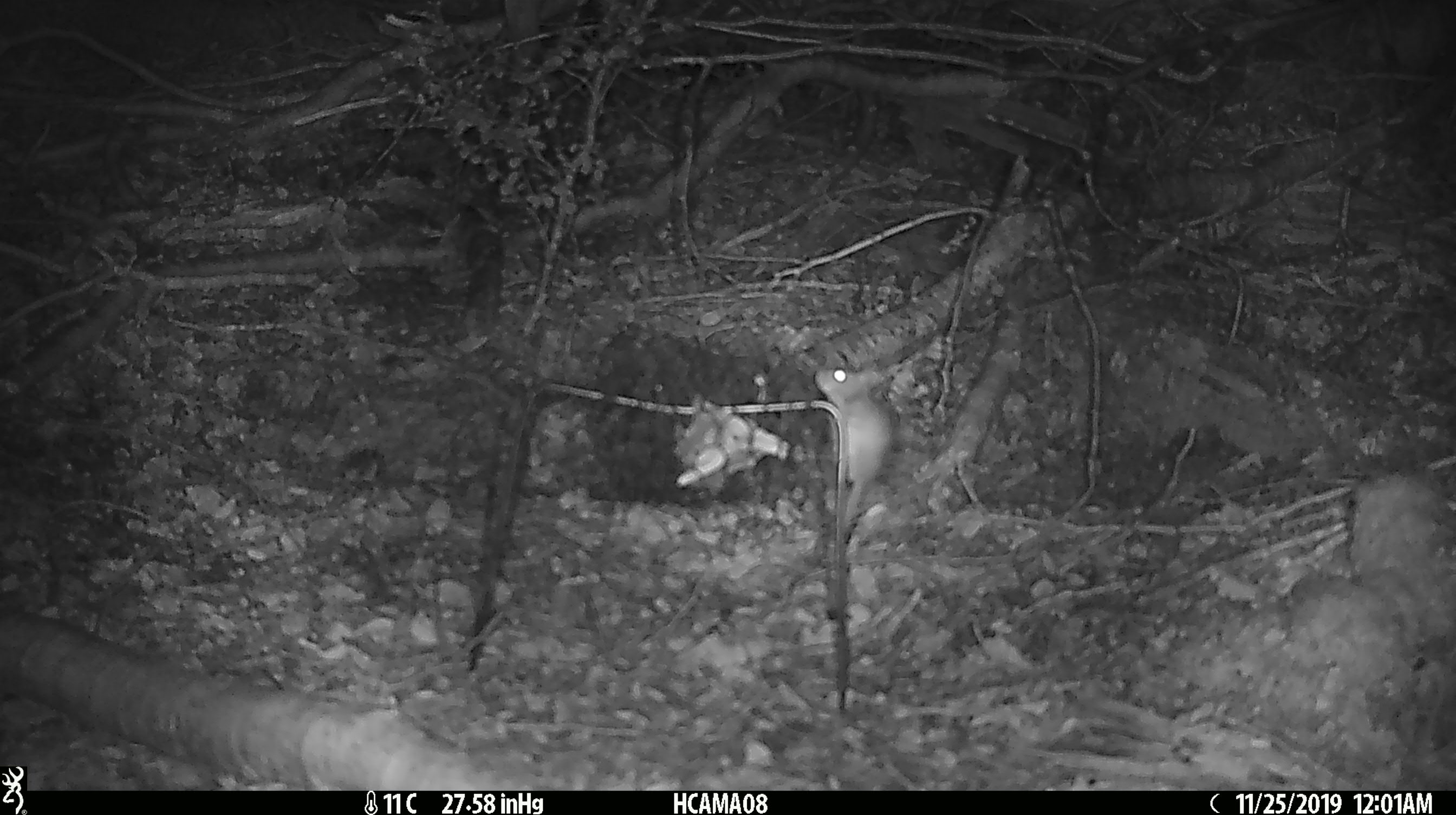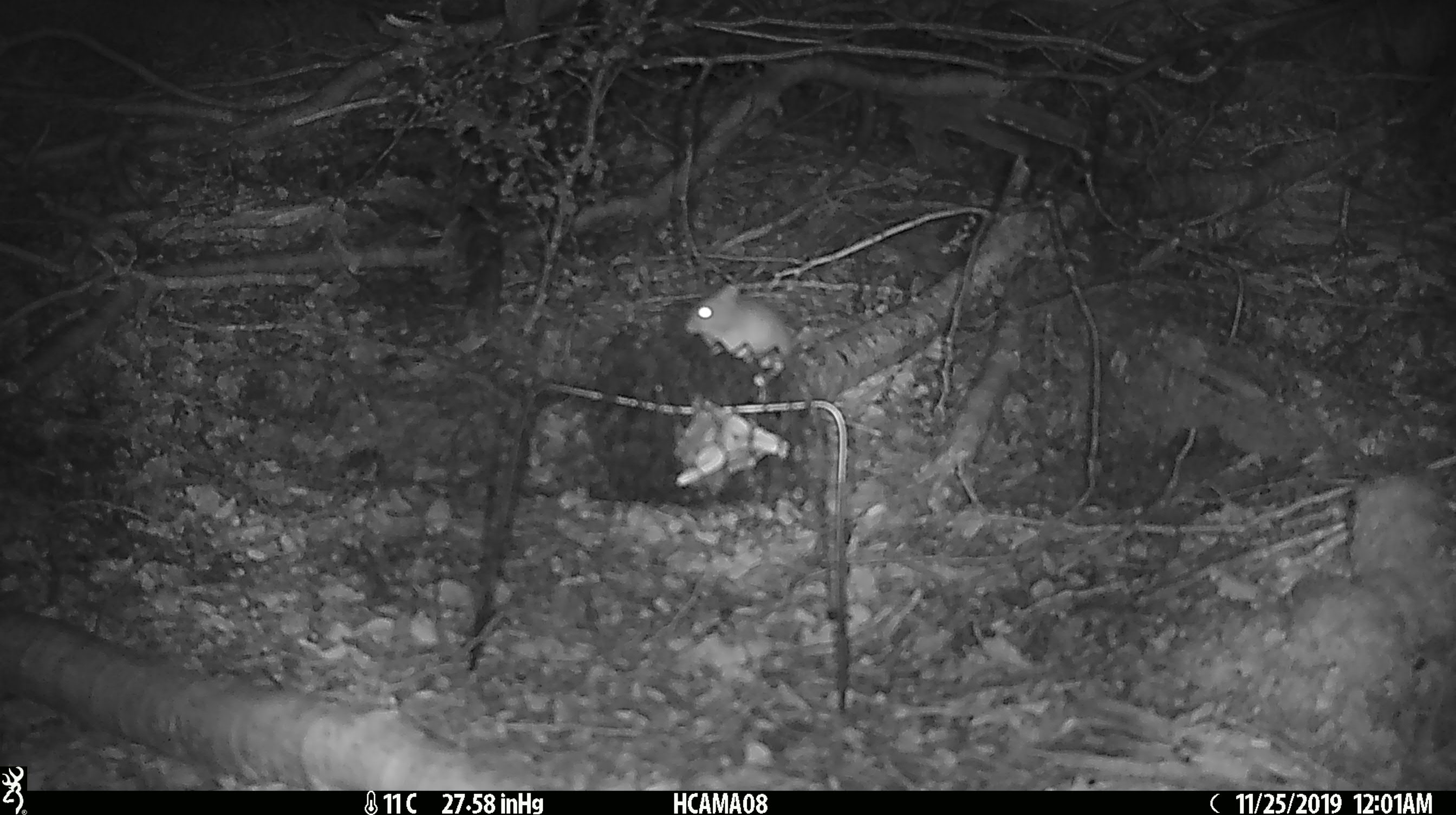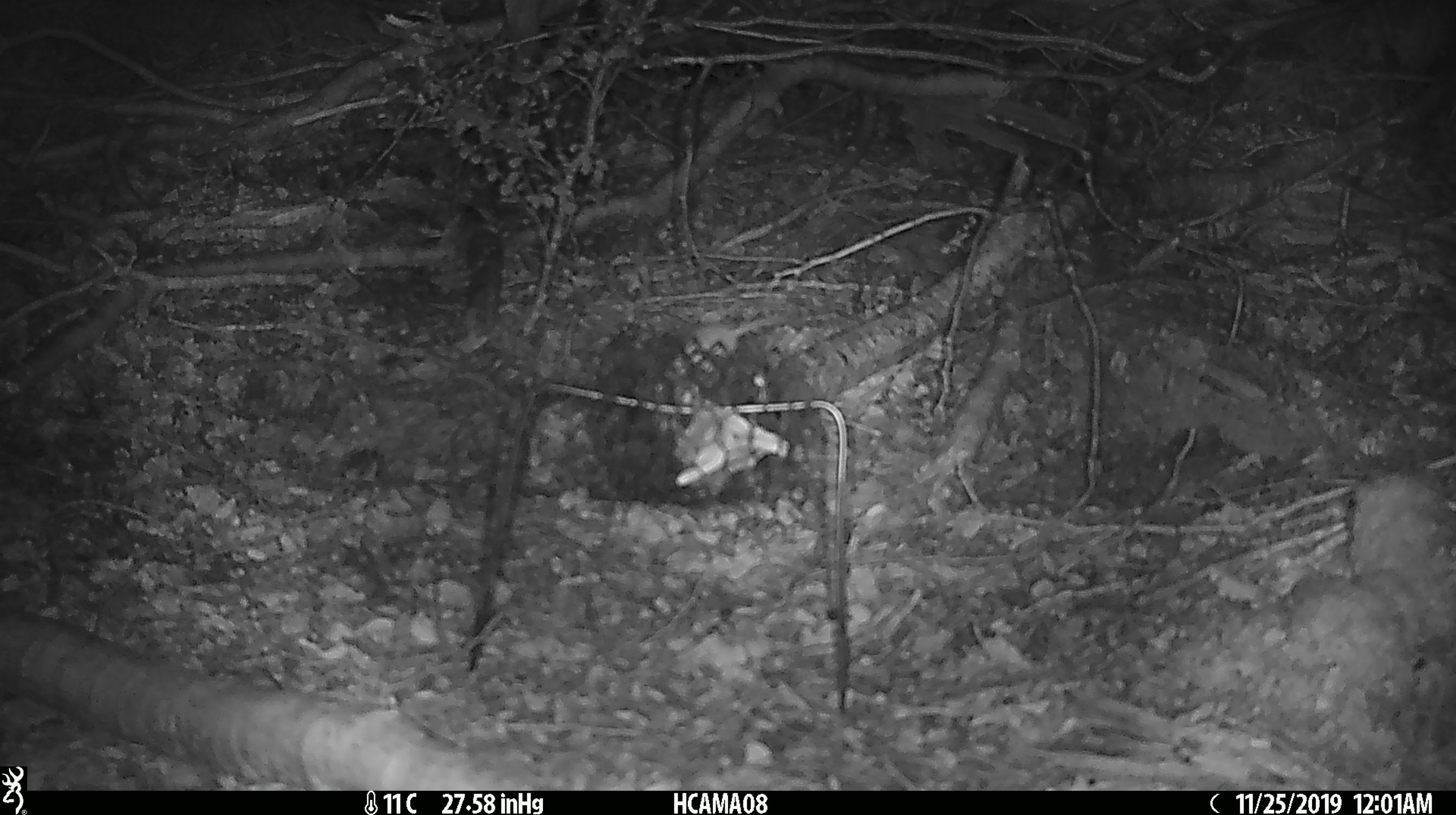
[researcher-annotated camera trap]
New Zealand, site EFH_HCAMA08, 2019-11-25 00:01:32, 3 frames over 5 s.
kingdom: Animalia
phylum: Chordata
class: Mammalia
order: Rodentia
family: Muridae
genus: Mus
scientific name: Mus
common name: mouse